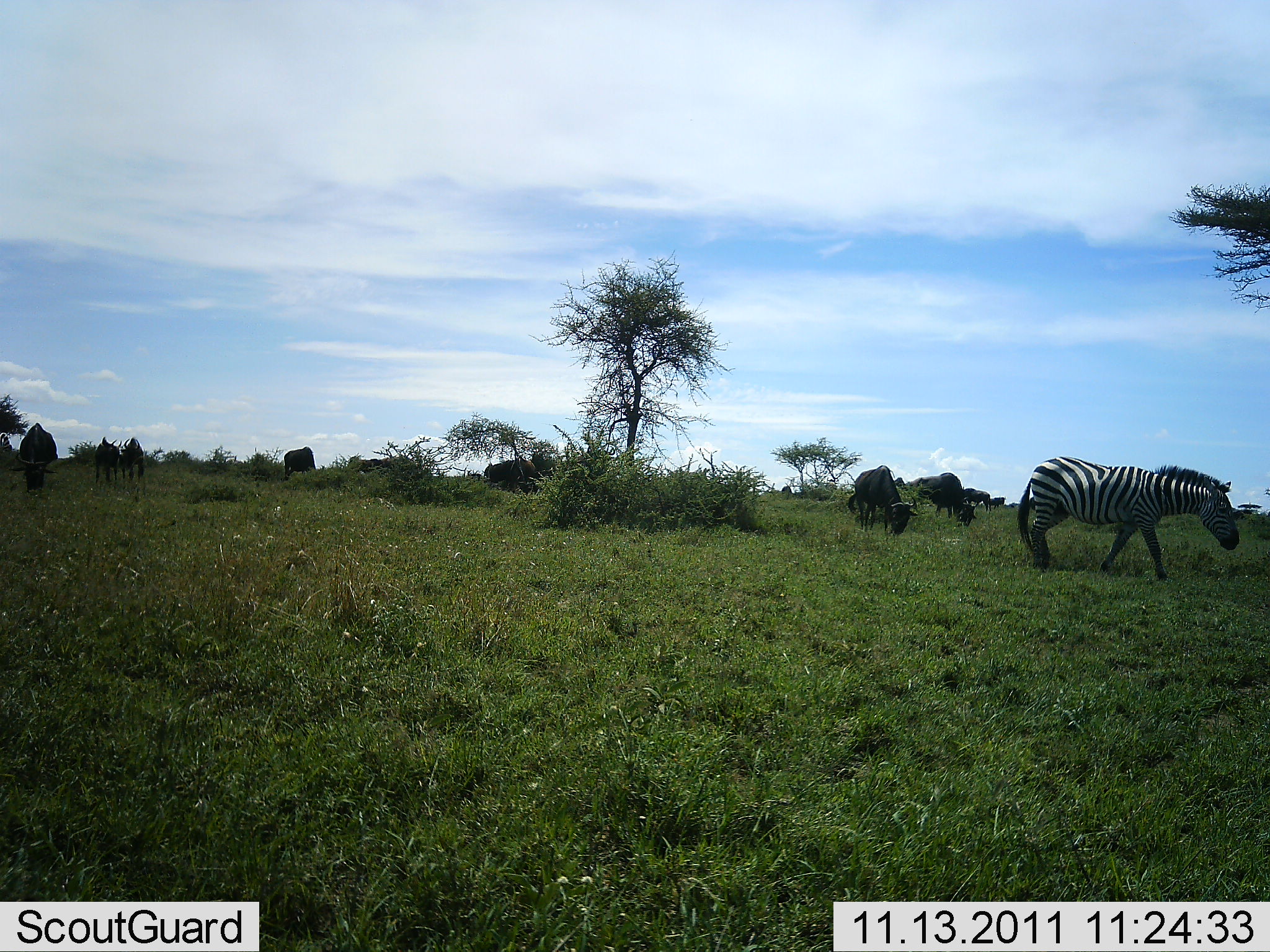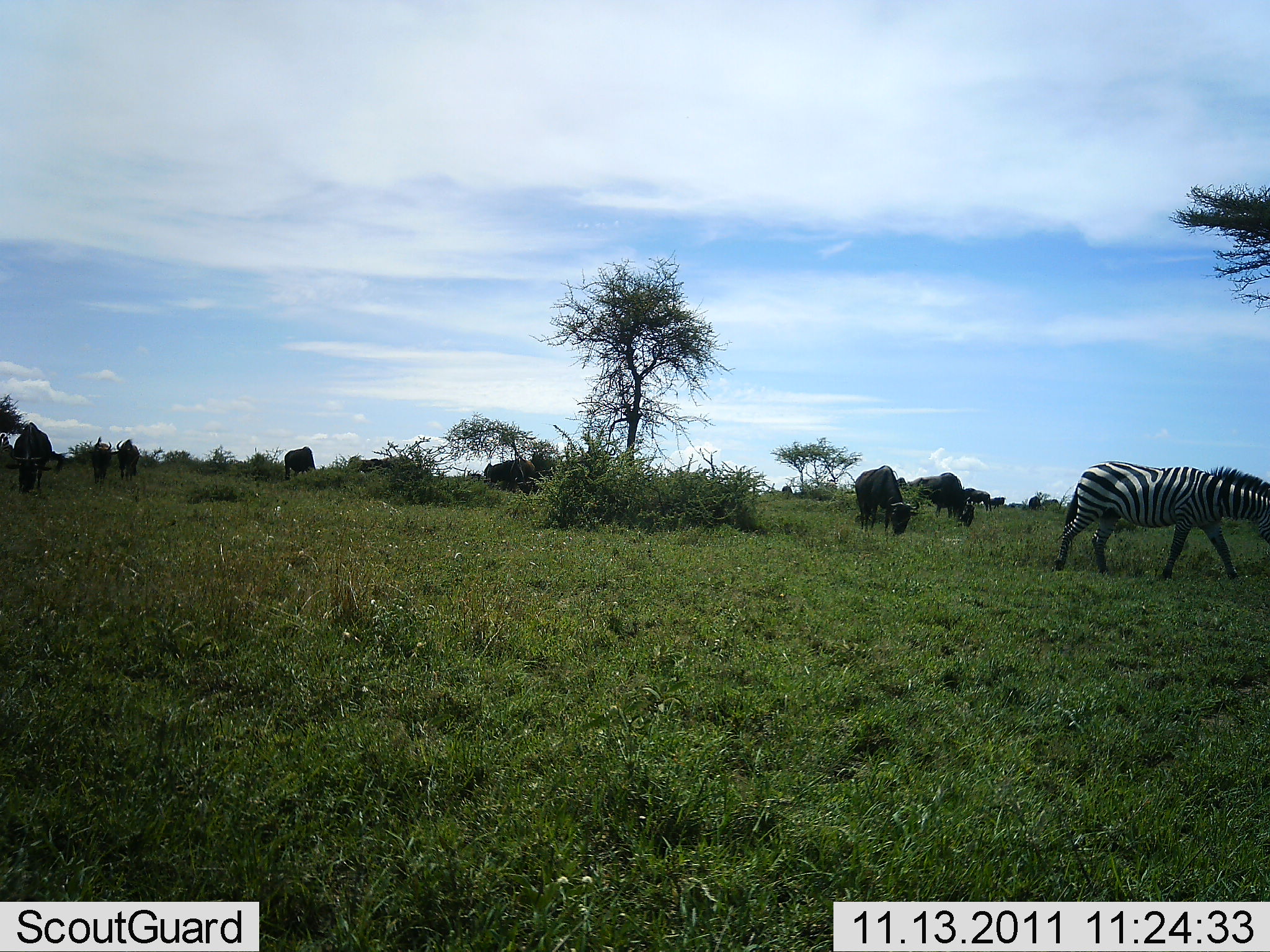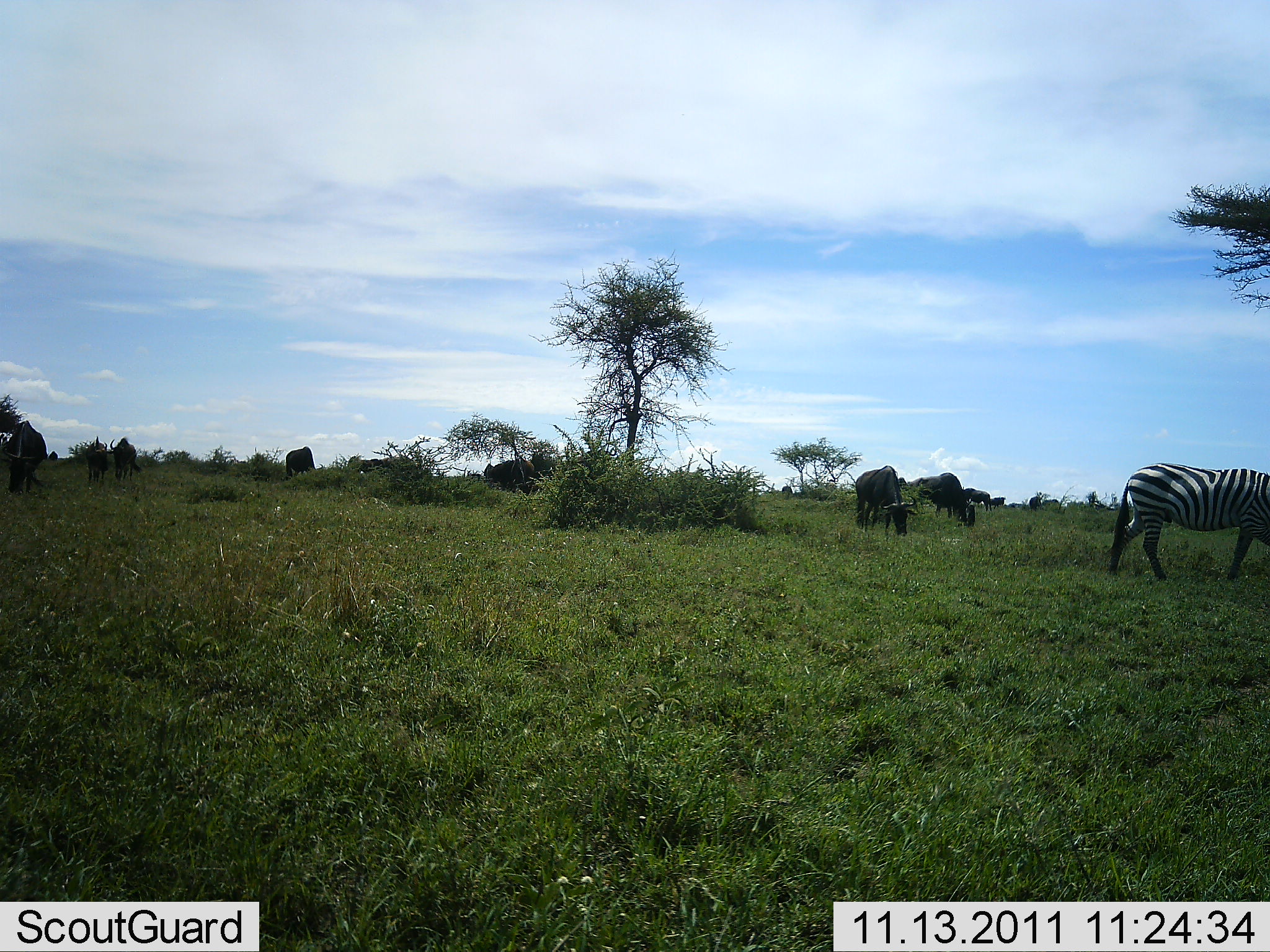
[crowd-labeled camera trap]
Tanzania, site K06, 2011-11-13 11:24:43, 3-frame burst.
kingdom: Animalia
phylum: Chordata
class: Mammalia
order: Artiodactyla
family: Bovidae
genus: Connochaetes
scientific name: Connochaetes taurinus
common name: blue wildebeest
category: wildebeest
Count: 8.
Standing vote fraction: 47%.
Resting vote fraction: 6%.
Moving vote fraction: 18%.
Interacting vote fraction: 0%.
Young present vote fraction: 6%.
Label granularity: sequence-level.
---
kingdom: Animalia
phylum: Chordata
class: Mammalia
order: Perissodactyla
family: Equidae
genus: Equus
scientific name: Equus quagga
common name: plains zebra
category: zebra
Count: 1.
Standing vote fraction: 6%.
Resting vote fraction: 0%.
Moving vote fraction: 88%.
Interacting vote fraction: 0%.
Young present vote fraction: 0%.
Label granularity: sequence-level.